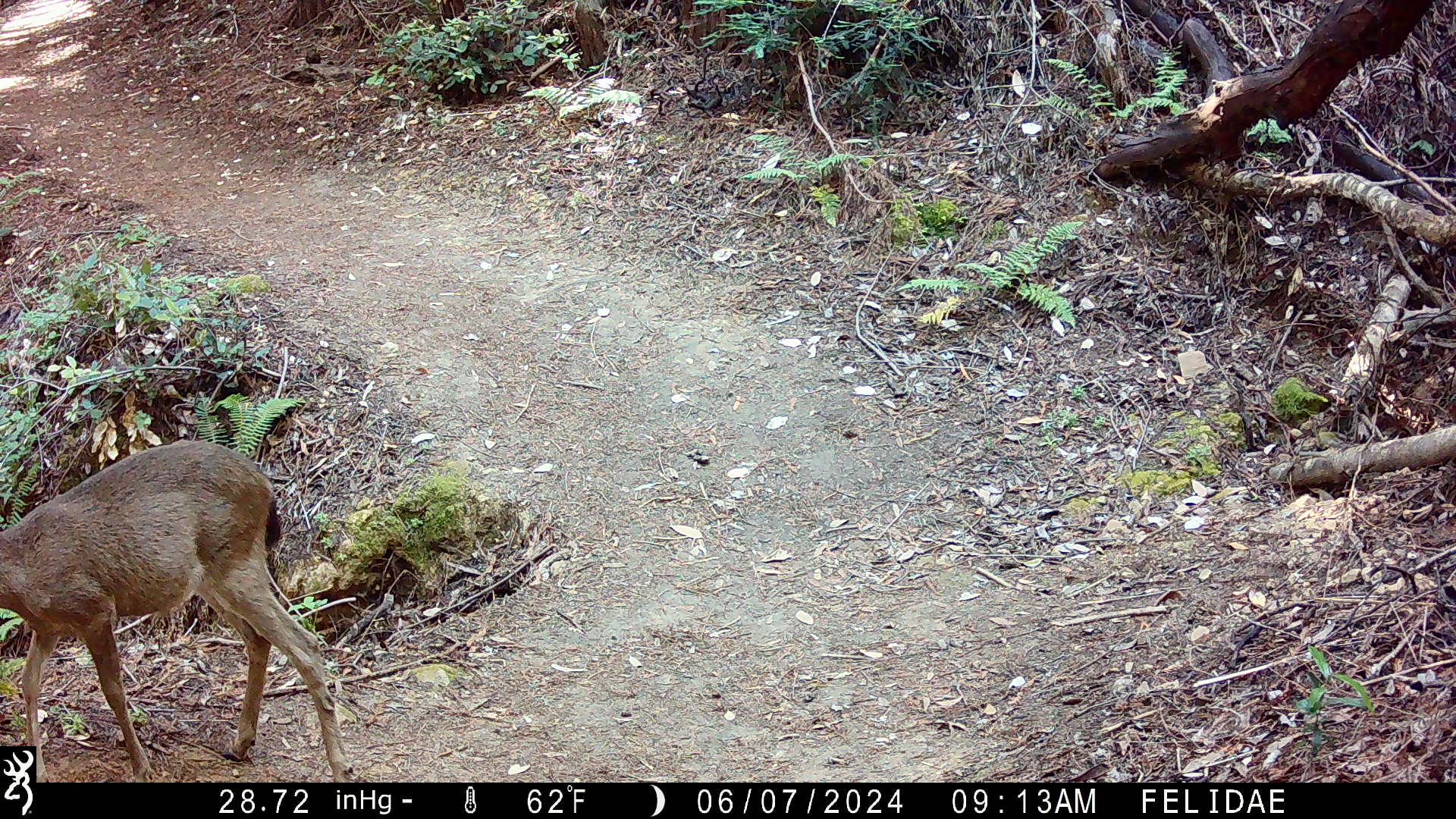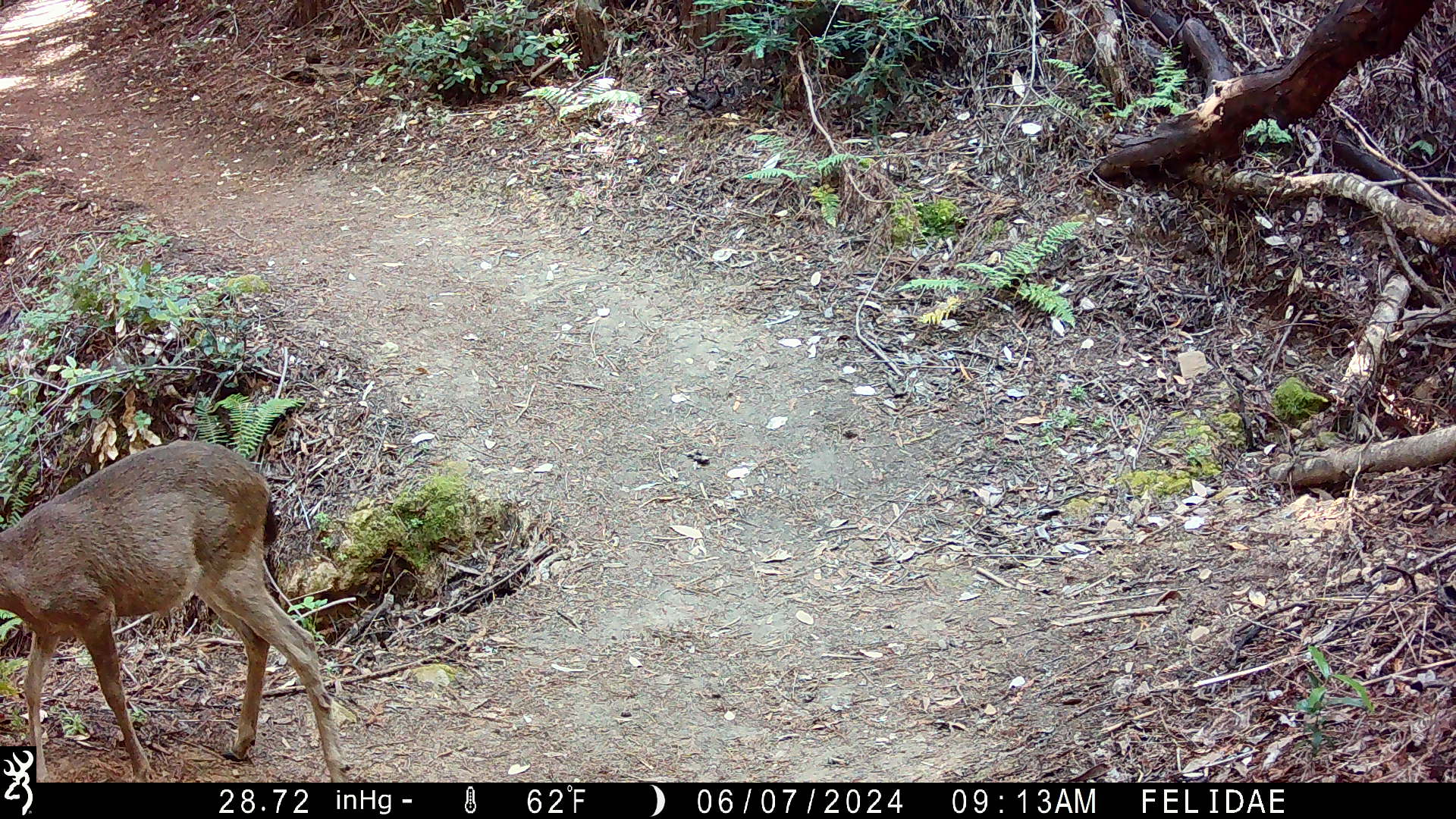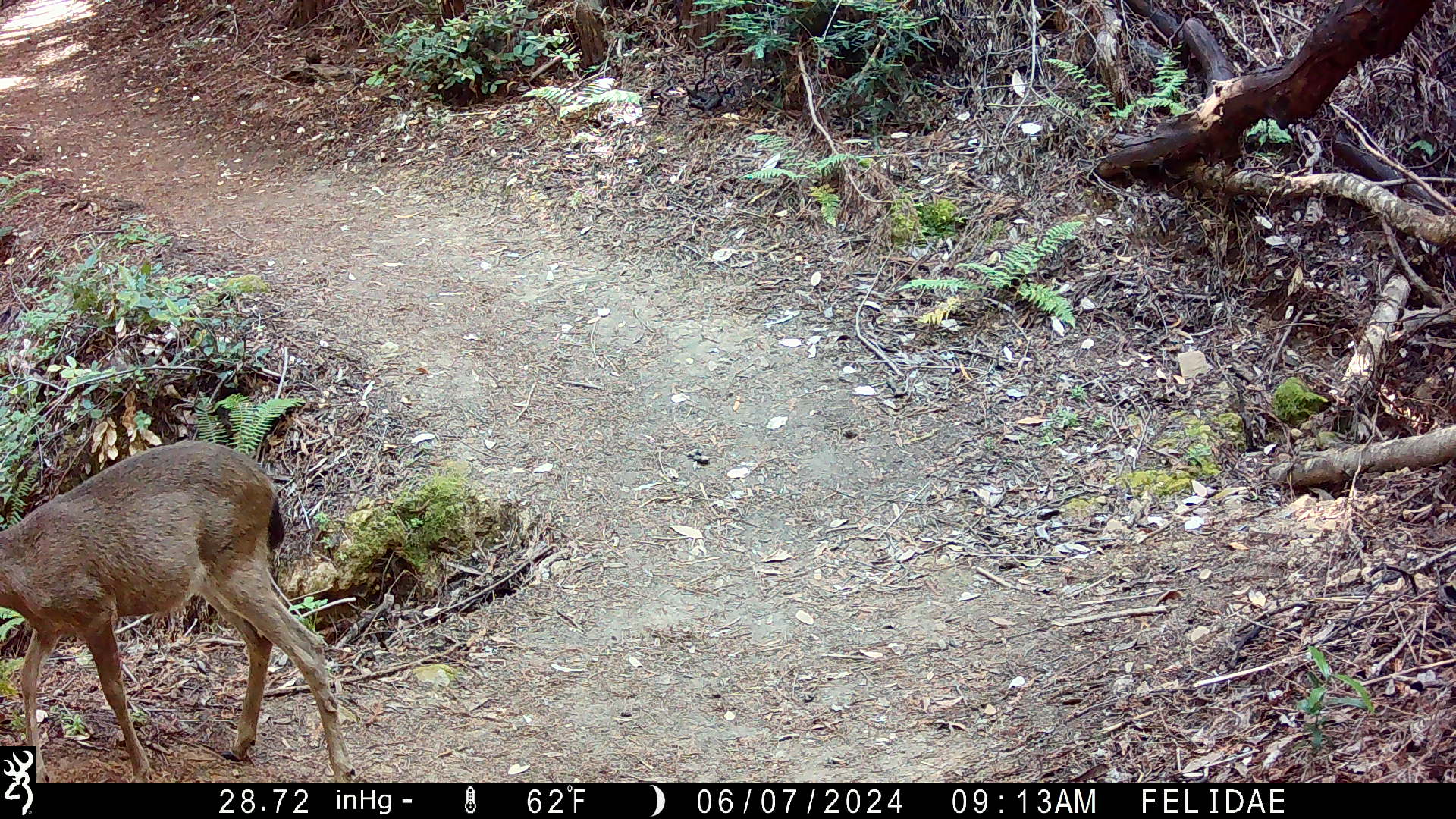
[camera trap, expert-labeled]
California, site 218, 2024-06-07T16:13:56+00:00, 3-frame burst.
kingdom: Animalia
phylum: Chordata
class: Mammalia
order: Artiodactyla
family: Cervidae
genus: Odocoileus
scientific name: Odocoileus hemionus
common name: mule deer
Mule deer (Odocoileus hemionus).